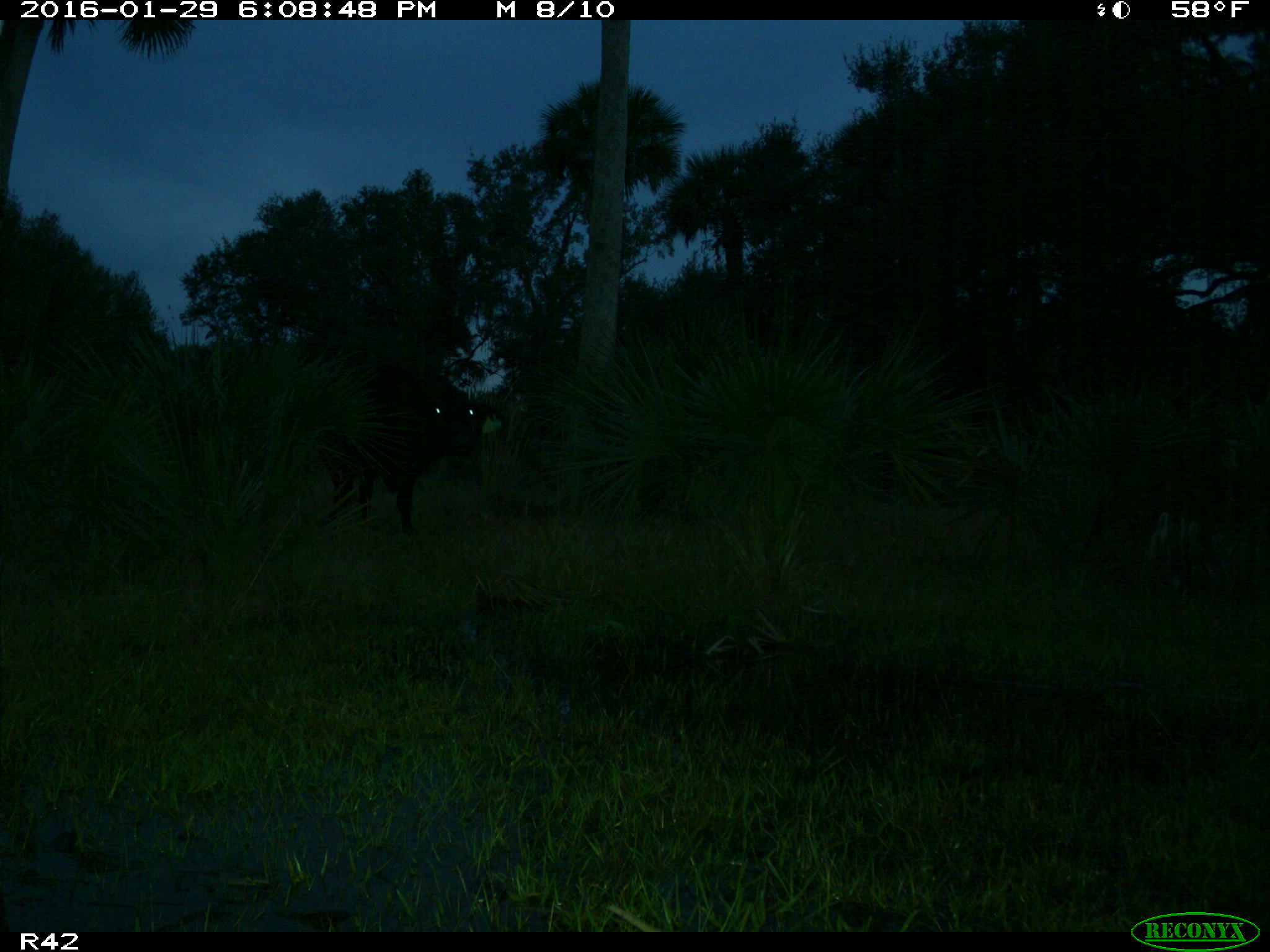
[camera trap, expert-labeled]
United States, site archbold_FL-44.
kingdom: Animalia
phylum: Chordata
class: Mammalia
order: Artiodactyla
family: Bovidae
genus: Bos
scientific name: Bos taurus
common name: domestic cow